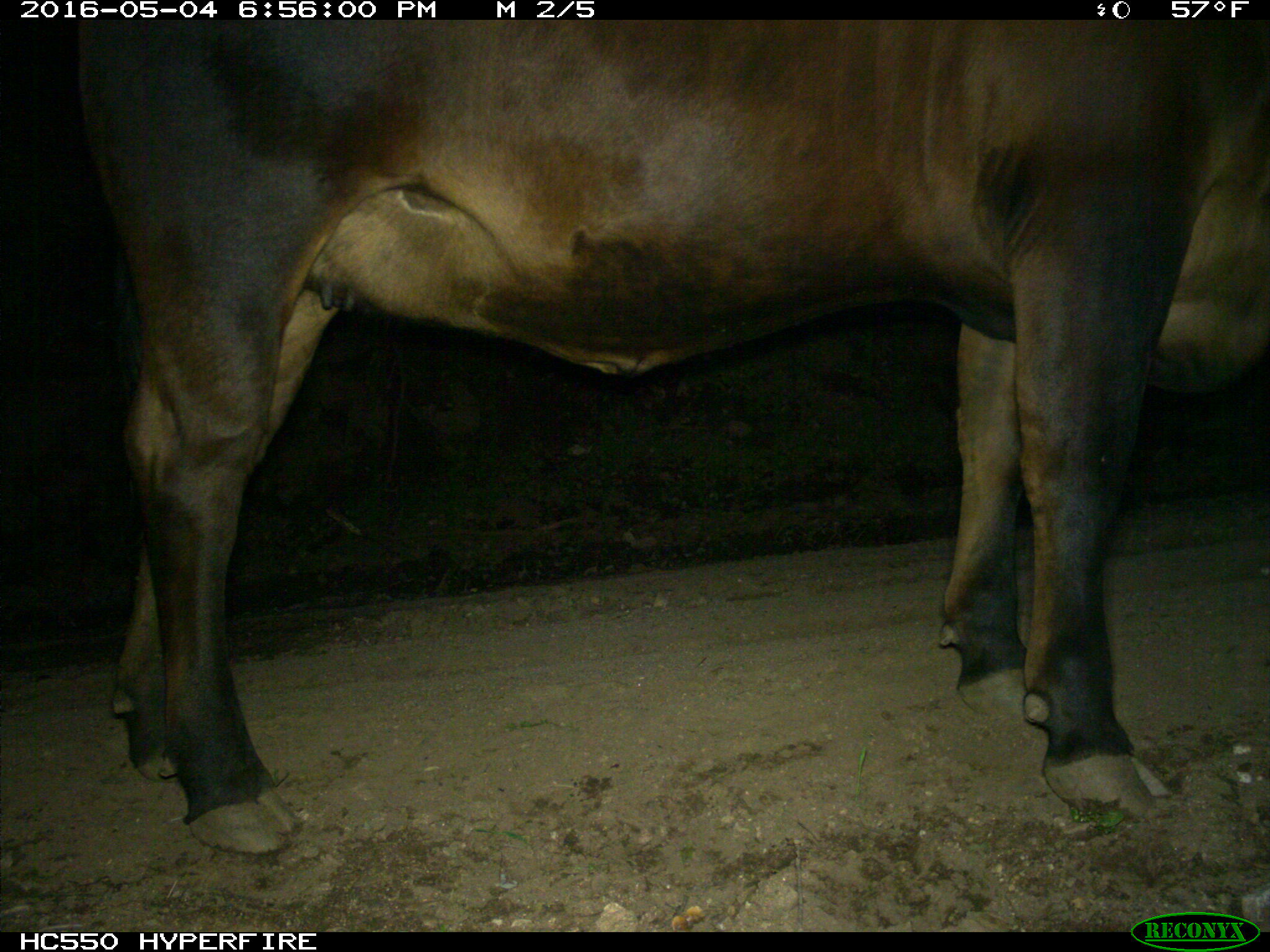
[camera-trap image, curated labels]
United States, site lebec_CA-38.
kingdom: Animalia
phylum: Chordata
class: Mammalia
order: Artiodactyla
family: Bovidae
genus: Bos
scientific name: Bos taurus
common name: domestic cow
Bos taurus (domestic cow).